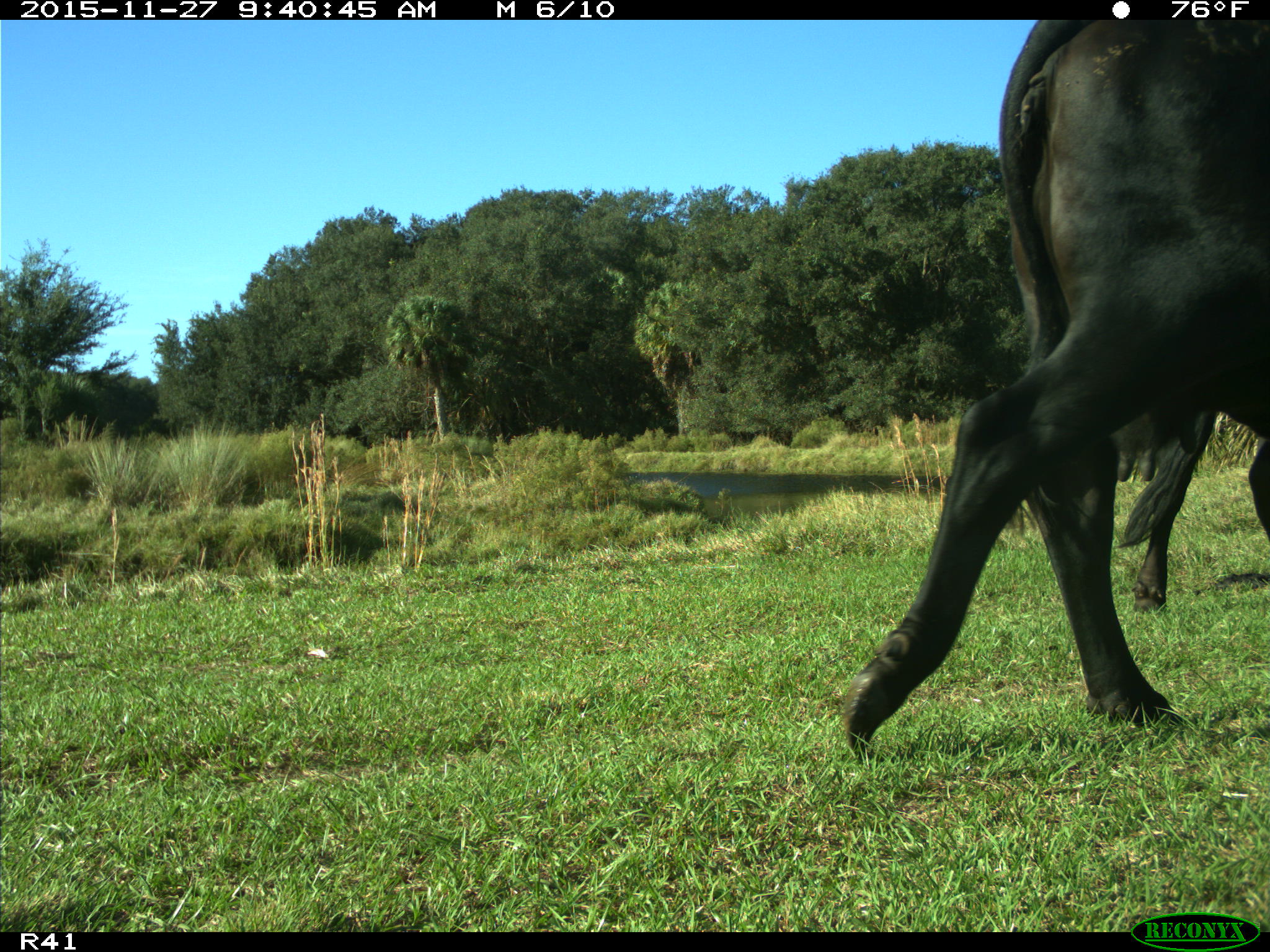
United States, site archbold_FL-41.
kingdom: Animalia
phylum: Chordata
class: Mammalia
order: Artiodactyla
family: Bovidae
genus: Bos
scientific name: Bos taurus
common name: domestic cow